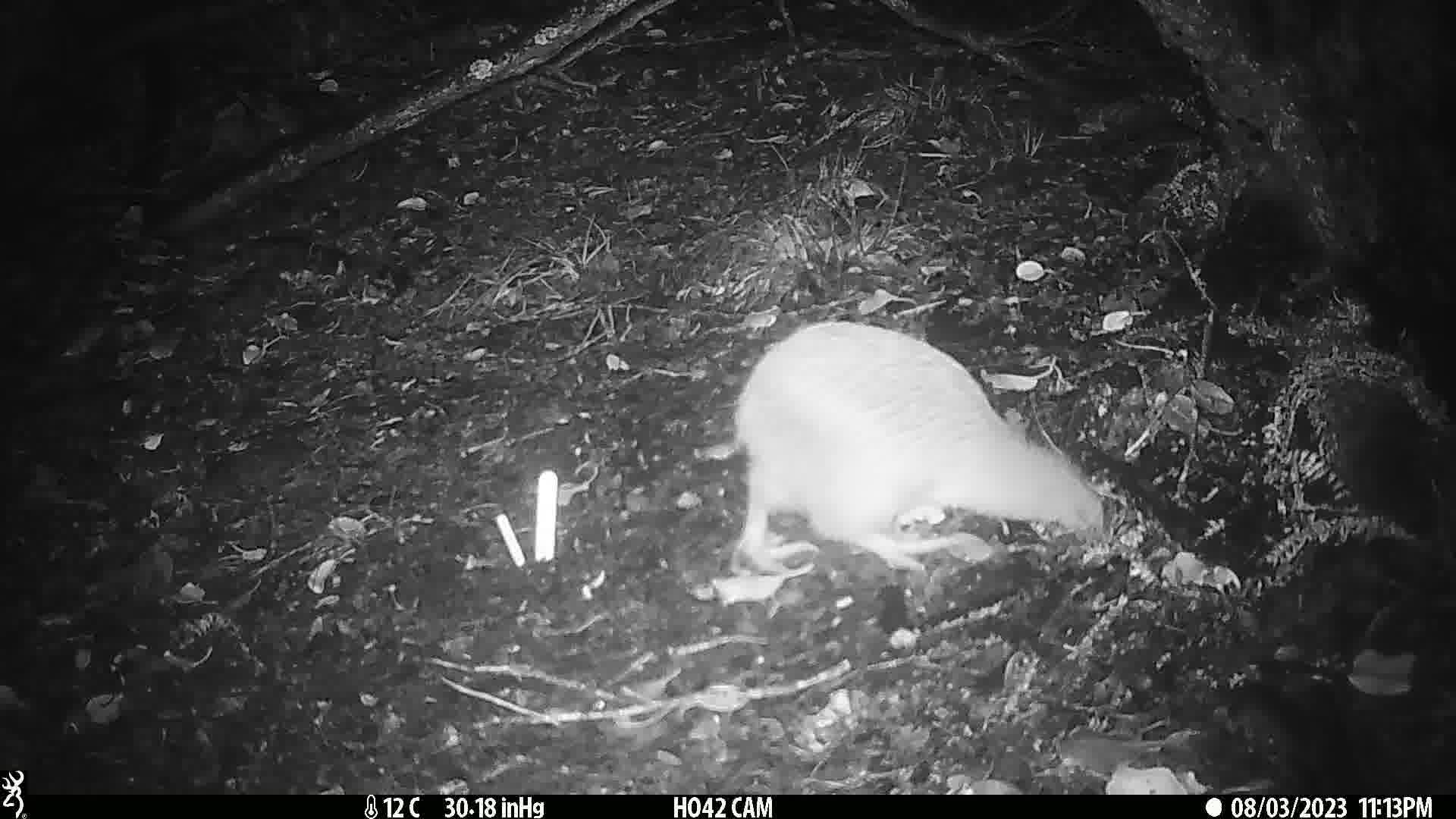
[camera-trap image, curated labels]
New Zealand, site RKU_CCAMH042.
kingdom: Animalia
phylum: Chordata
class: Aves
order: Apterygiformes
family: Apterygidae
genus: Apteryx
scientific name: Apteryx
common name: kiwi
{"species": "kiwi (Apteryx)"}